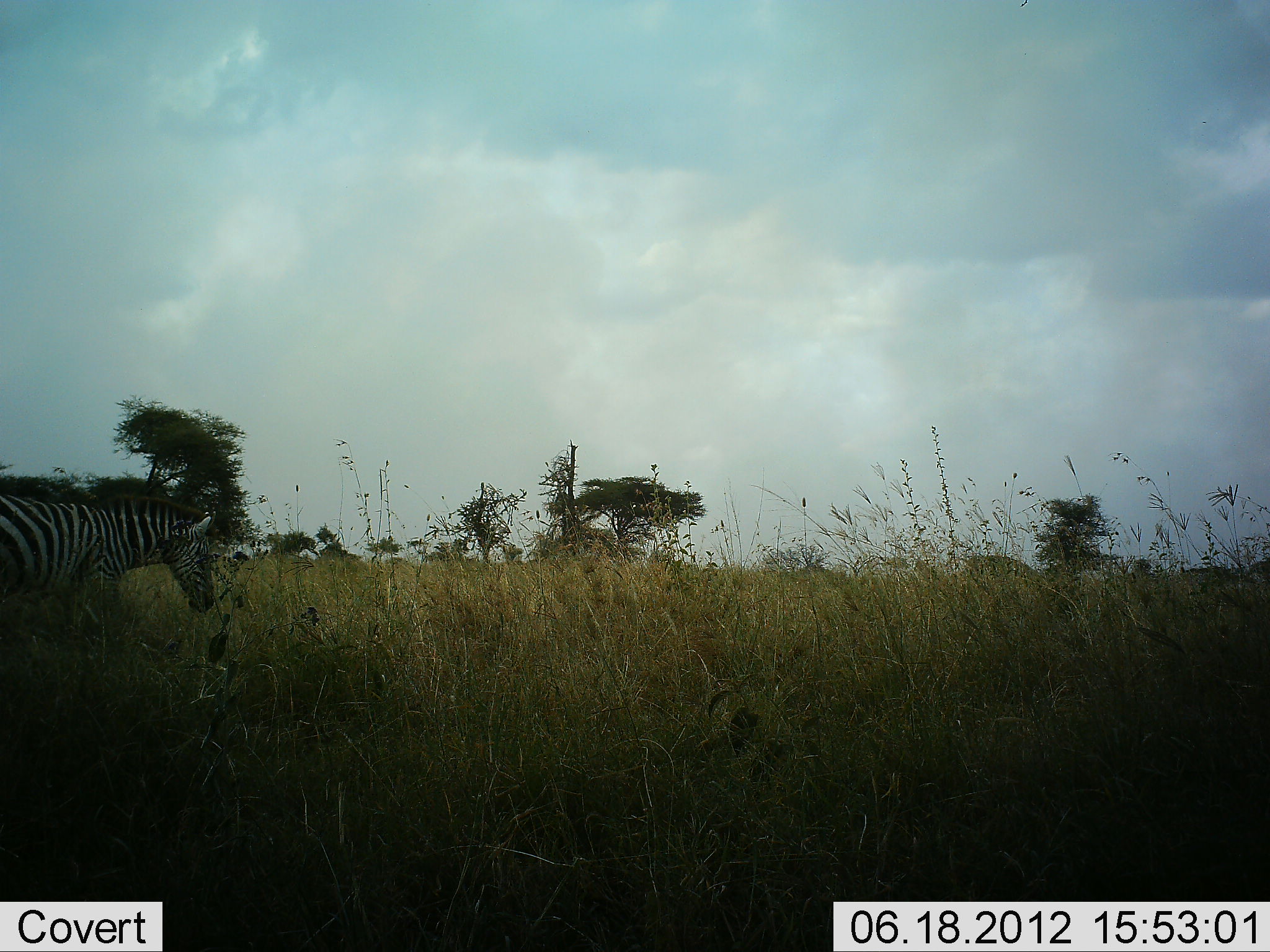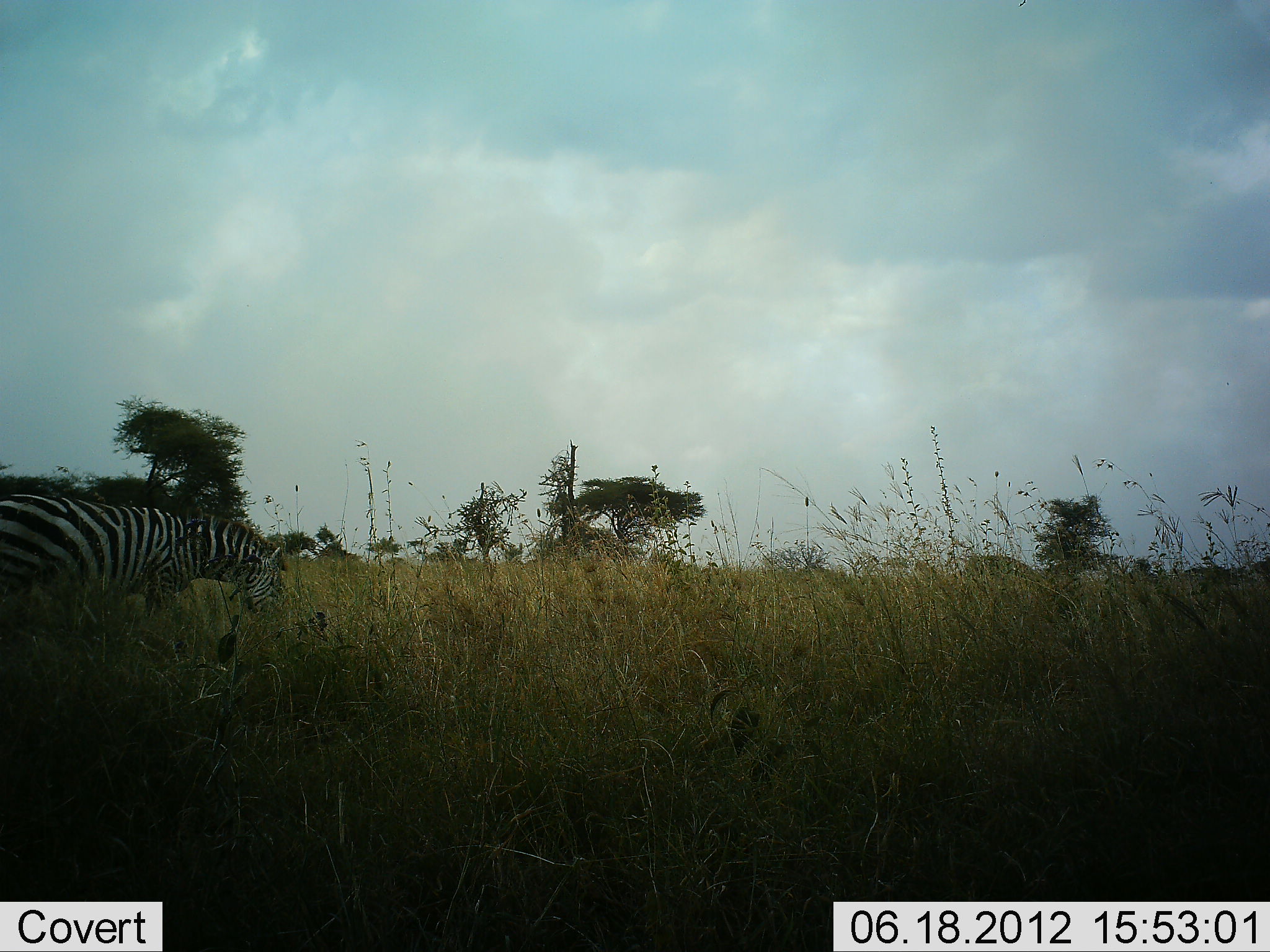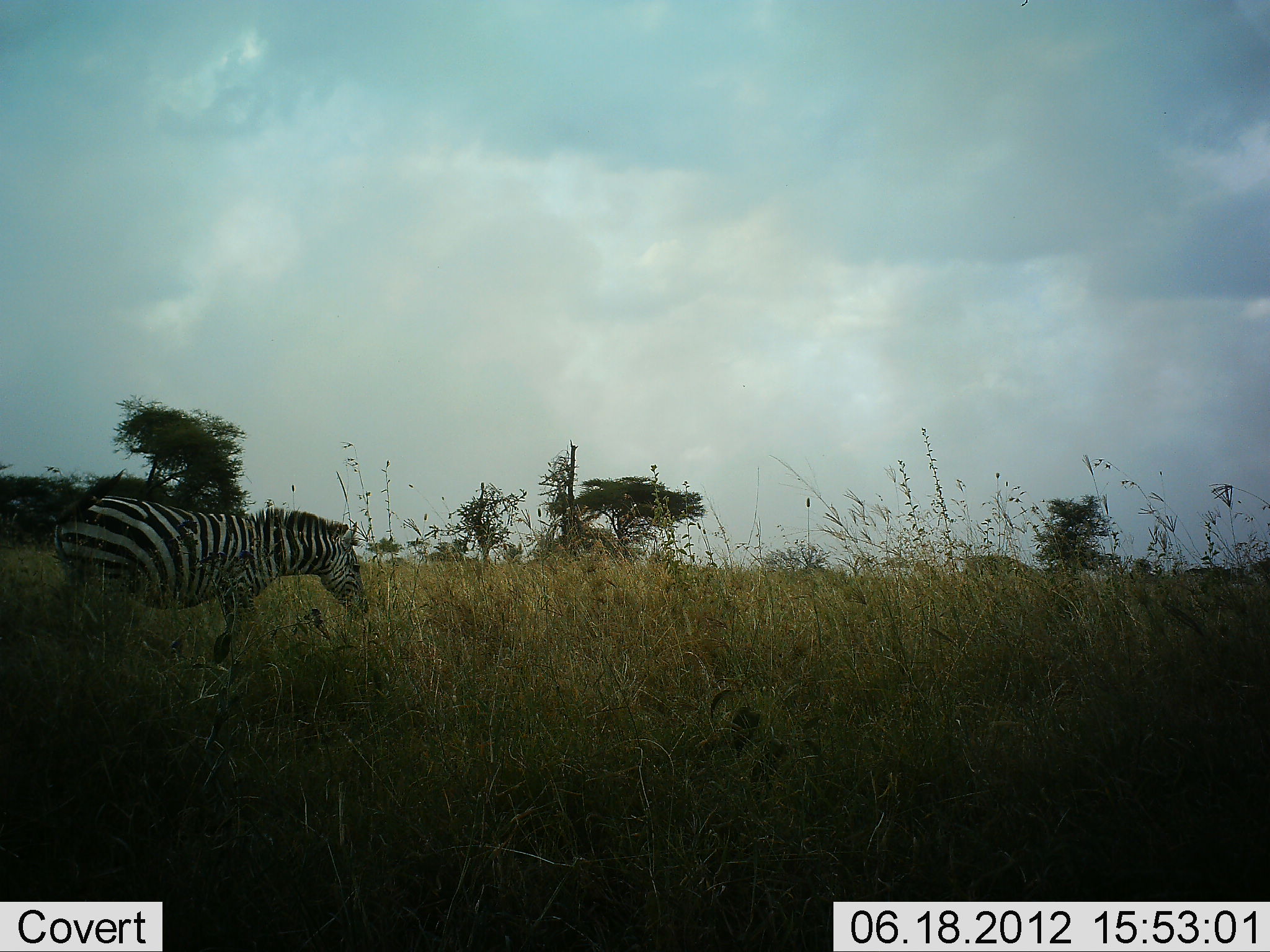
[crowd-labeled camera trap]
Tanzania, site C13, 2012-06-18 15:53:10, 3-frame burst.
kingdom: Animalia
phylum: Chordata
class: Mammalia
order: Perissodactyla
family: Equidae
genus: Equus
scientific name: Equus quagga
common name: plains zebra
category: zebra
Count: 1.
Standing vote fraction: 10%.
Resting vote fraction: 0%.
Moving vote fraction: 80%.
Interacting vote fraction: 0%.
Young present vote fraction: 0%.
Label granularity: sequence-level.